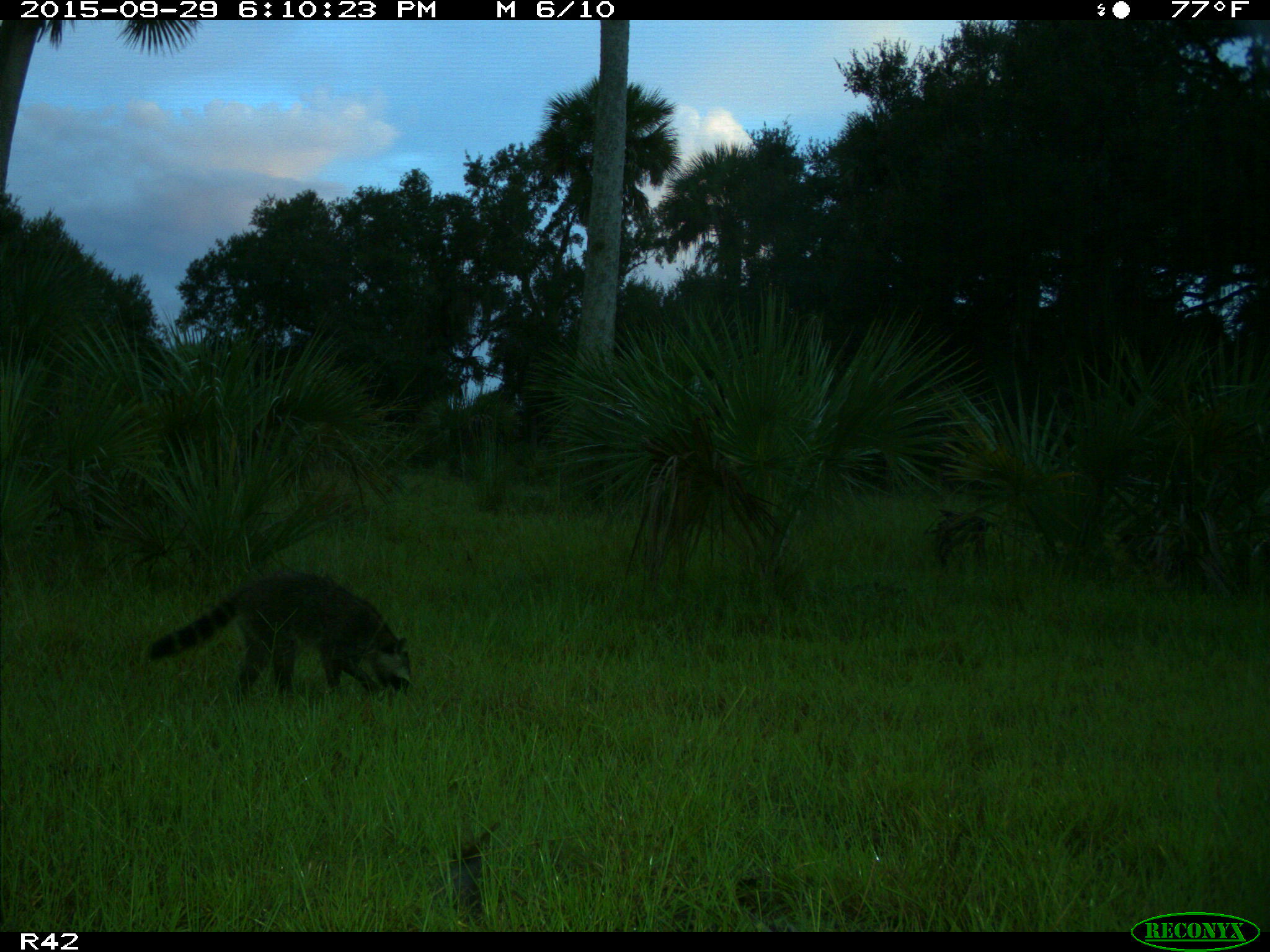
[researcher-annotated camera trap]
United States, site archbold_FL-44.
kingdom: Animalia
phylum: Chordata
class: Mammalia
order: Carnivora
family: Procyonidae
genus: Procyon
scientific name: Procyon lotor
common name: common raccoon